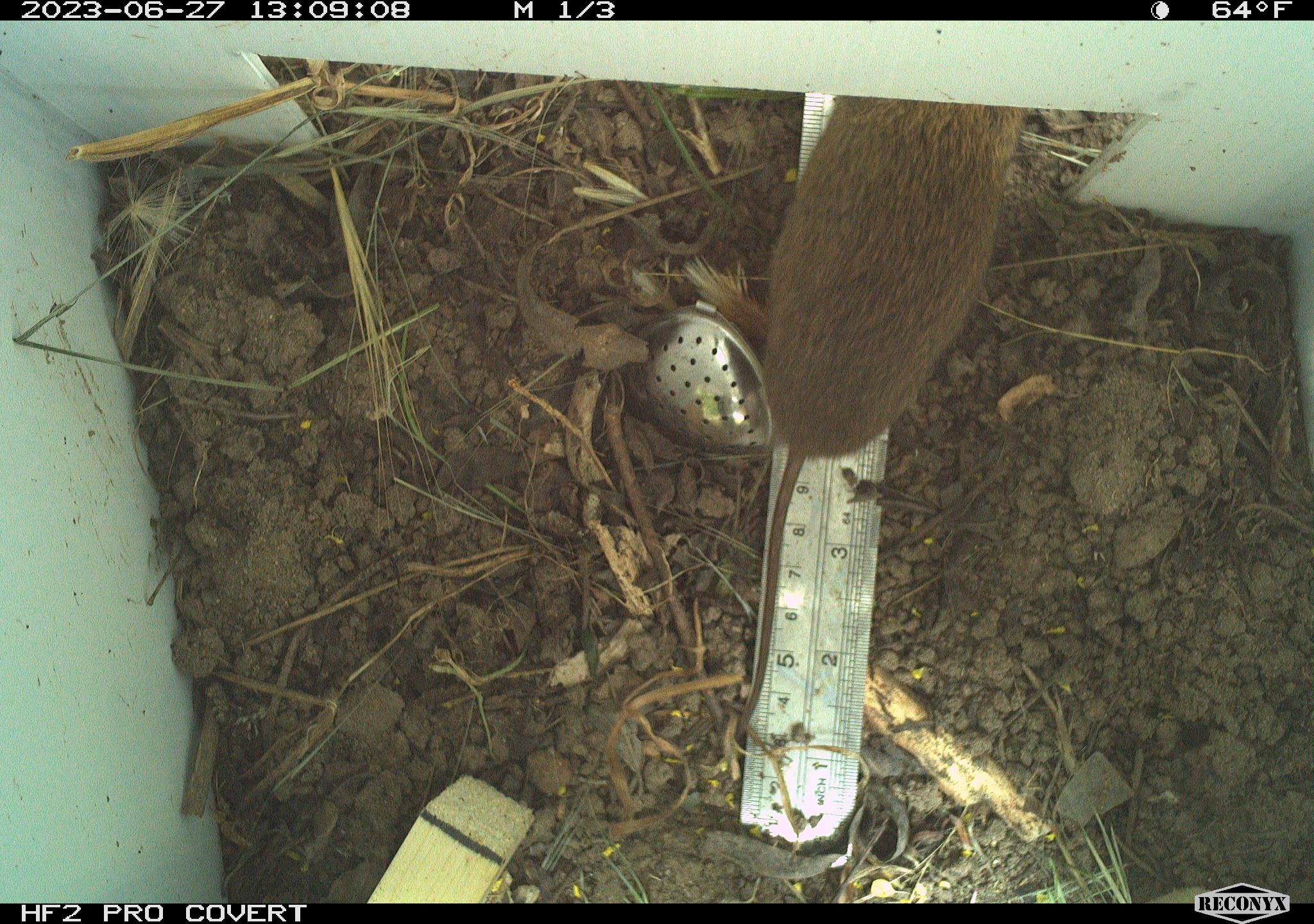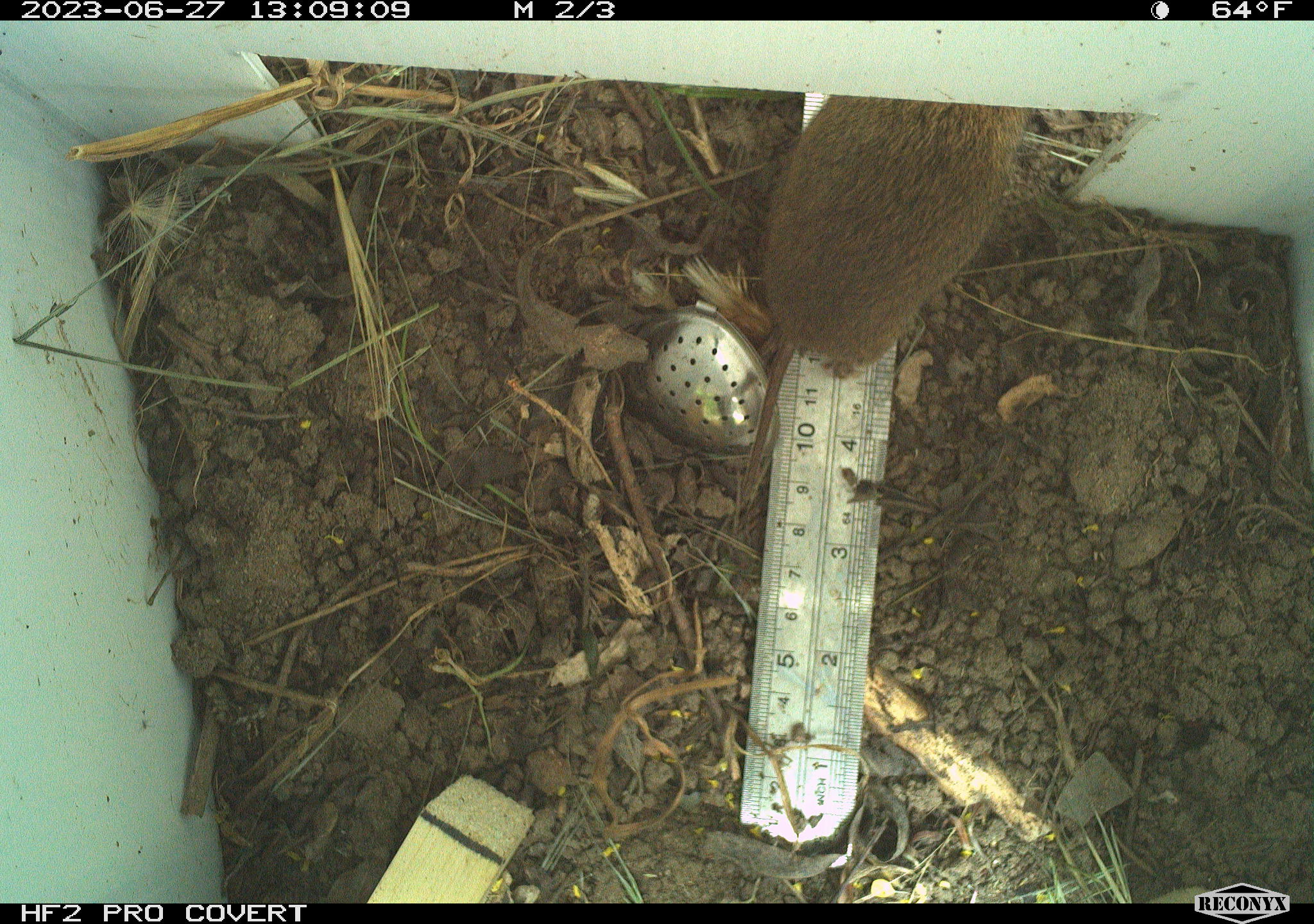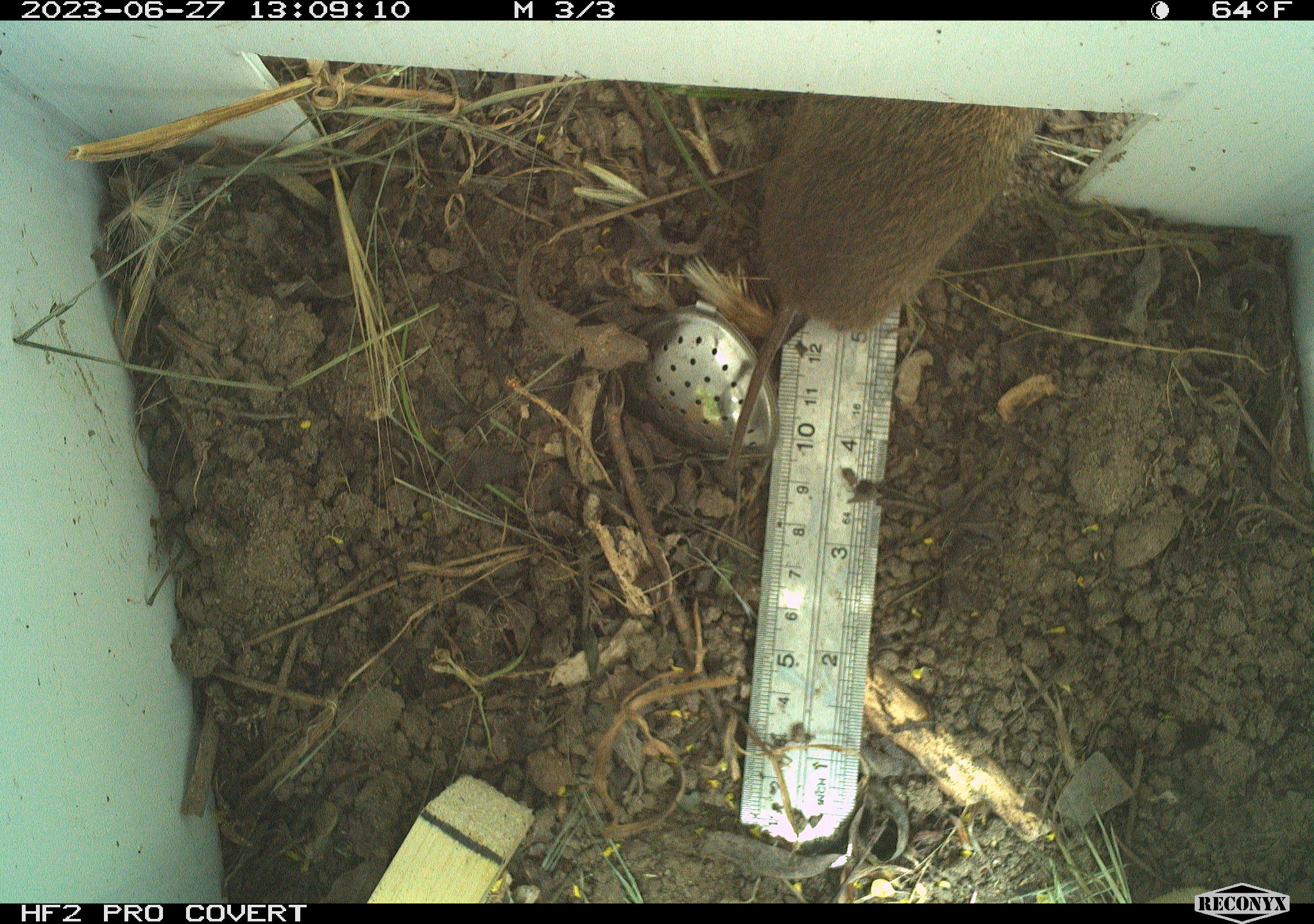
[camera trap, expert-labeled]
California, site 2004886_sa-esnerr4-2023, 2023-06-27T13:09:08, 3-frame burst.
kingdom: Animalia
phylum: Chordata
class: Mammalia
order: Rodentia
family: Cricetidae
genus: Microtus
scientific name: Microtus californicus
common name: california vole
California vole (Microtus californicus).